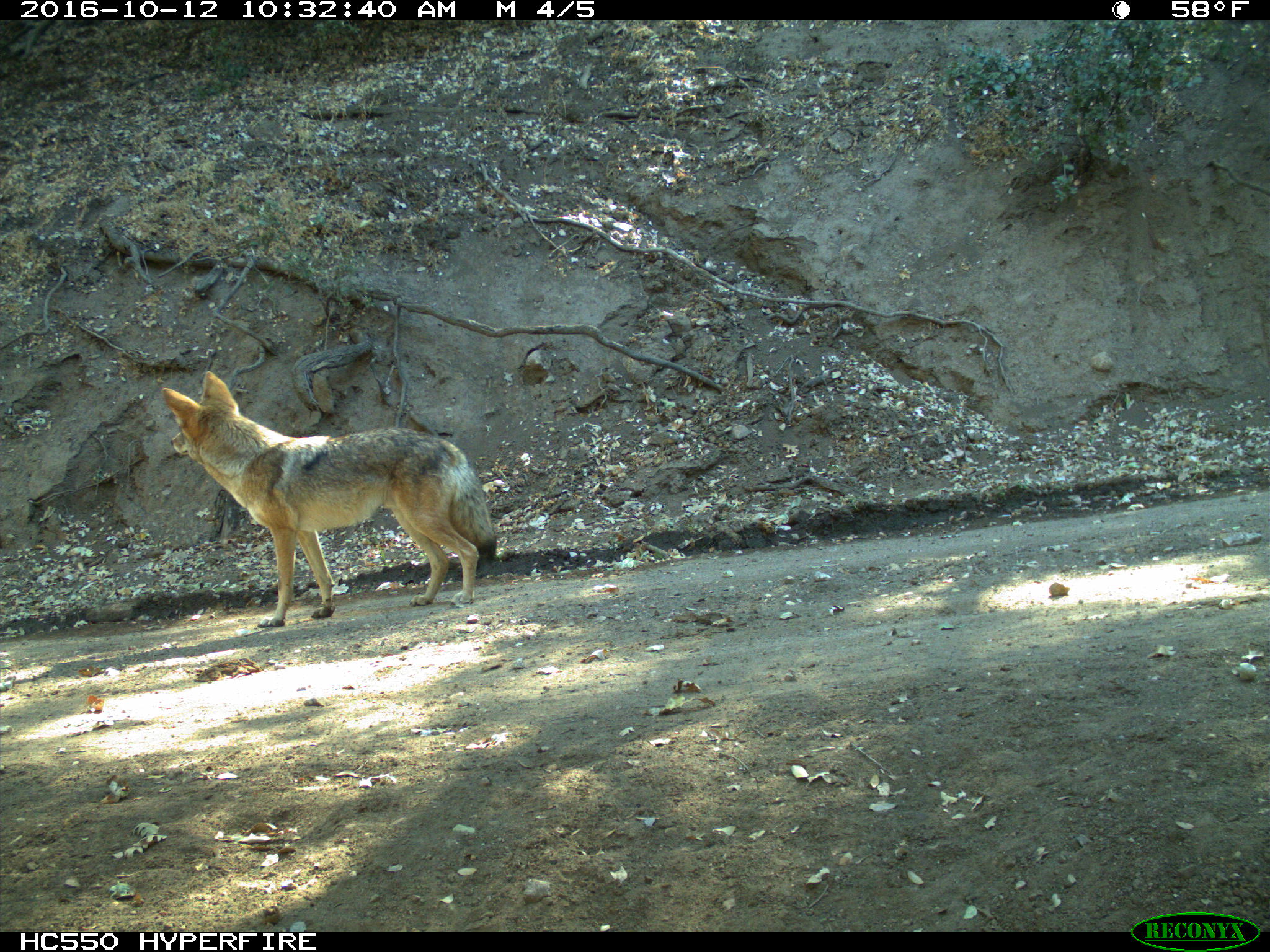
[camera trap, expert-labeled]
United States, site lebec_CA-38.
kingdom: Animalia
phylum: Chordata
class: Mammalia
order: Carnivora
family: Canidae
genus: Canis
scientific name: Canis latrans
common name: coyote